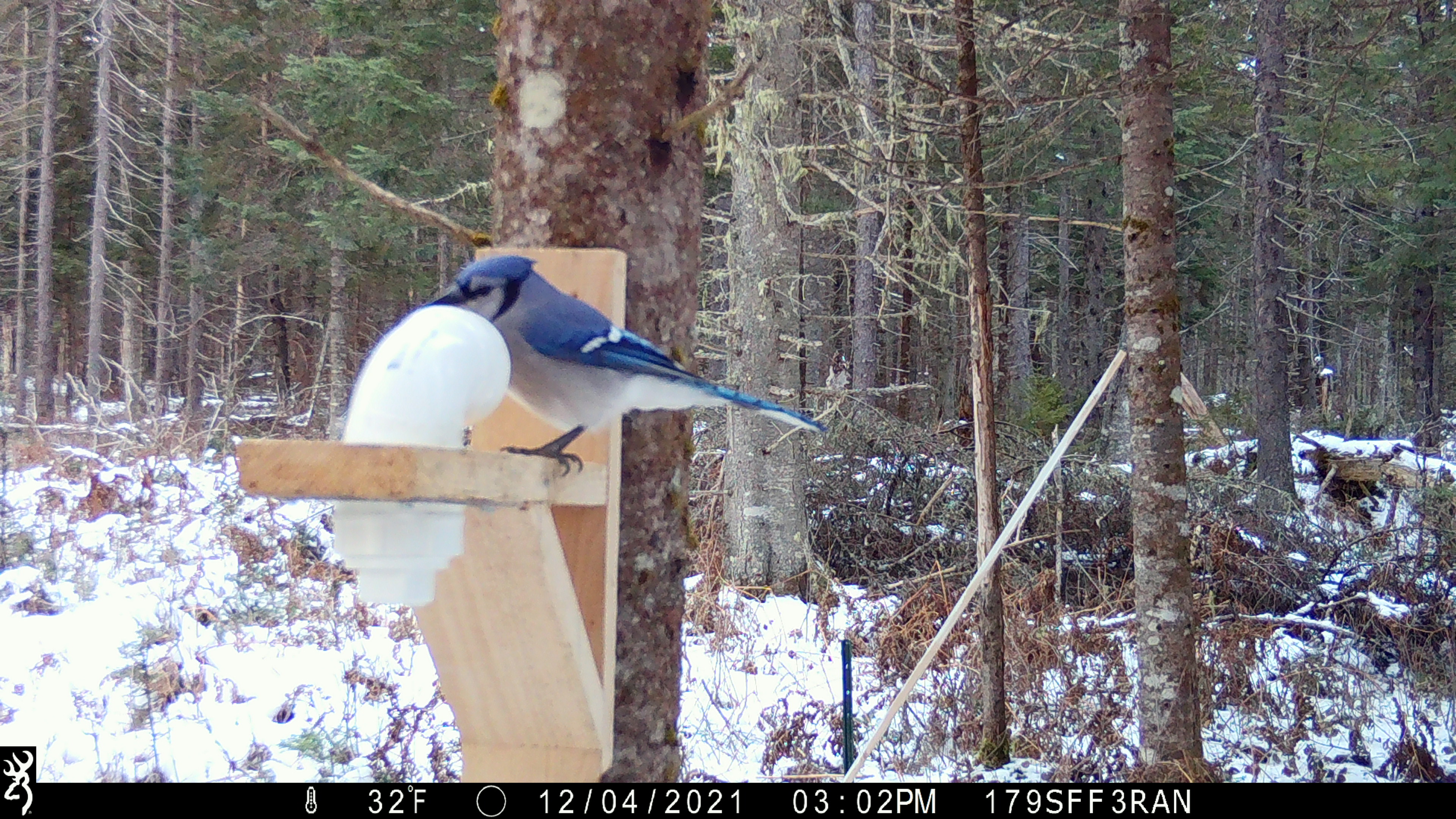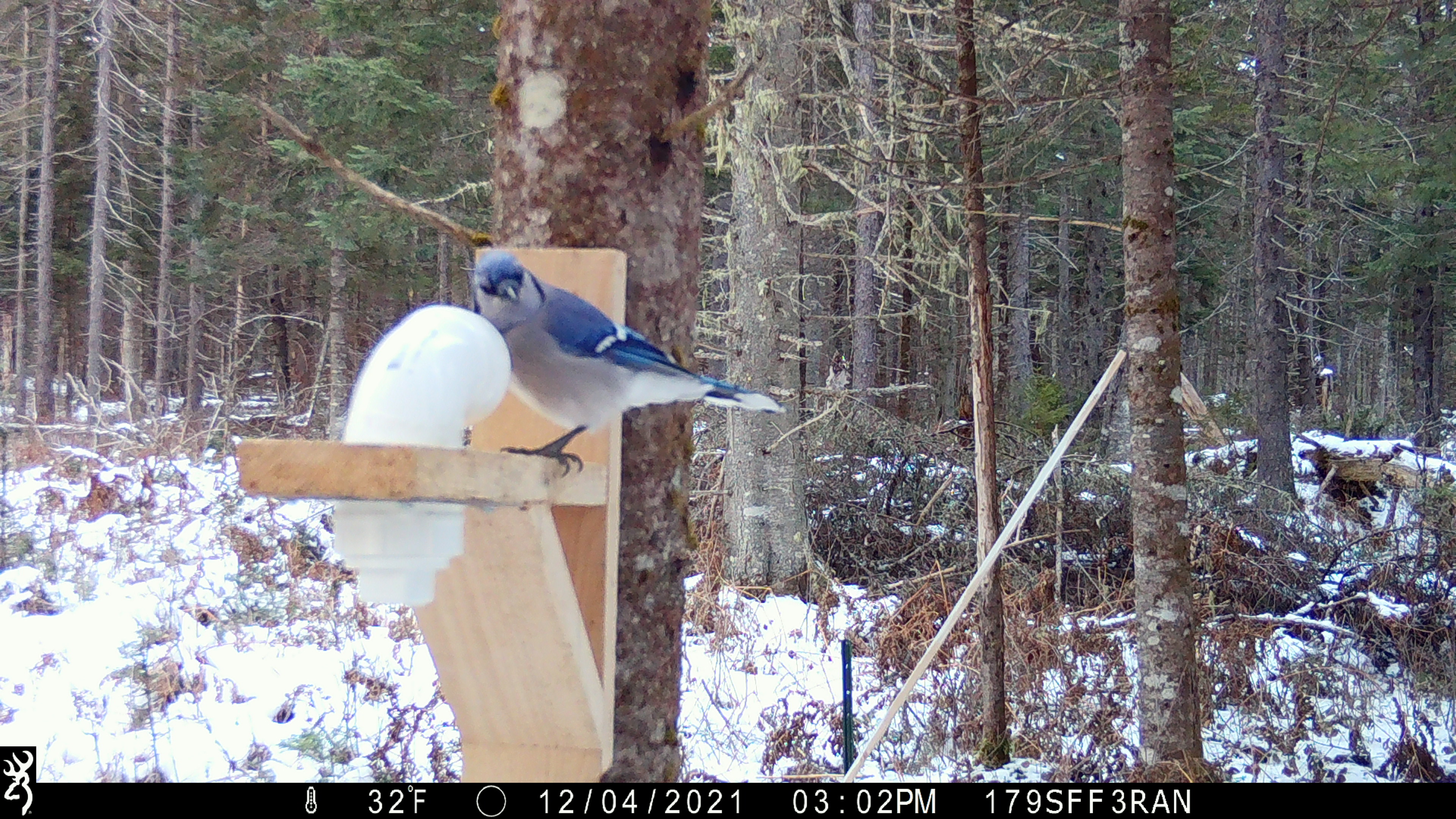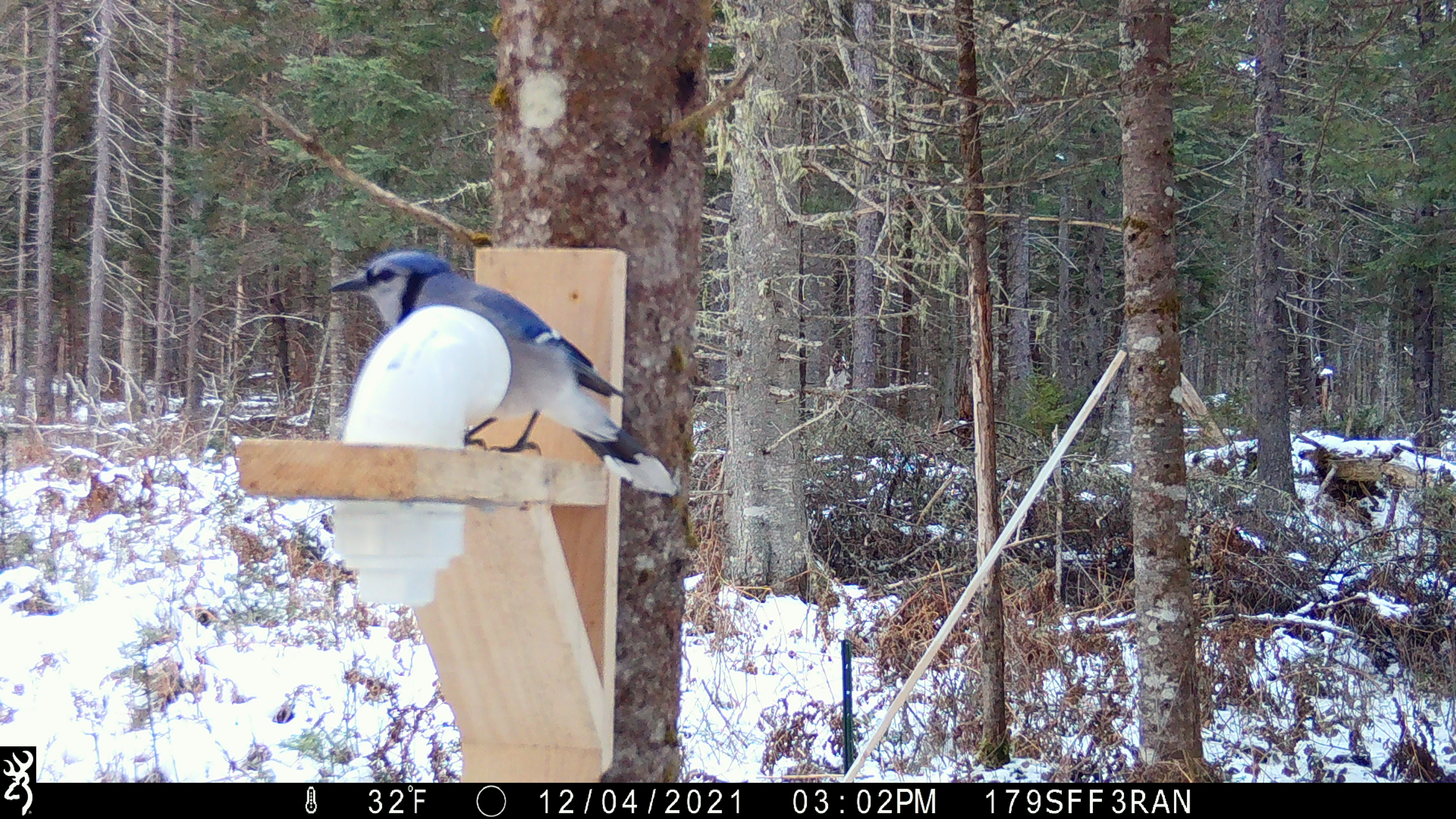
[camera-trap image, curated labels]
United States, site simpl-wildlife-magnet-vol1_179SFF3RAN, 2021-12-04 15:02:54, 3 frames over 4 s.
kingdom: Animalia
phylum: Chordata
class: Aves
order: Passeriformes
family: Corvidae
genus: Cyanocitta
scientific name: Cyanocitta cristata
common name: blue jay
Blue jay (Cyanocitta cristata).